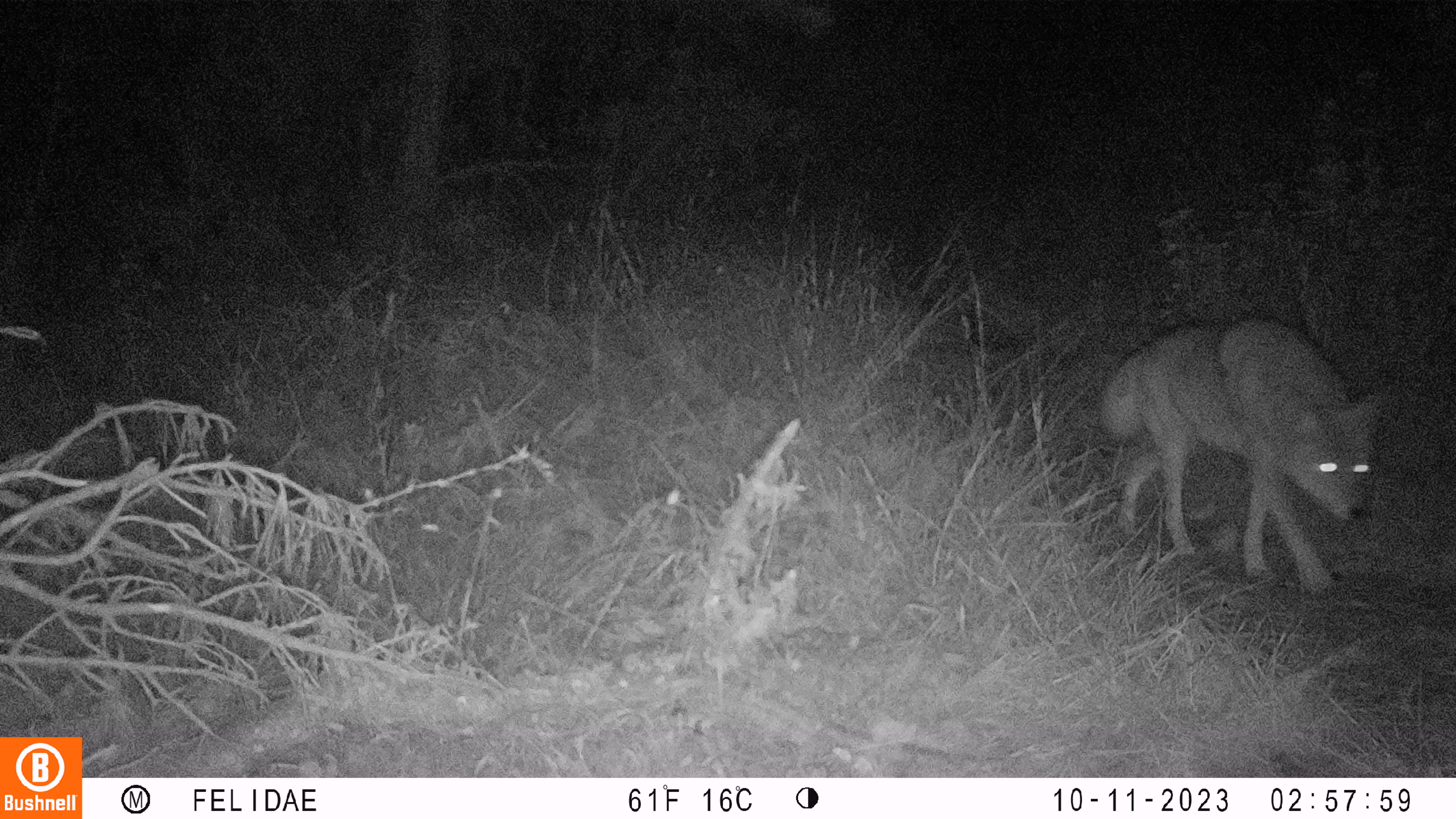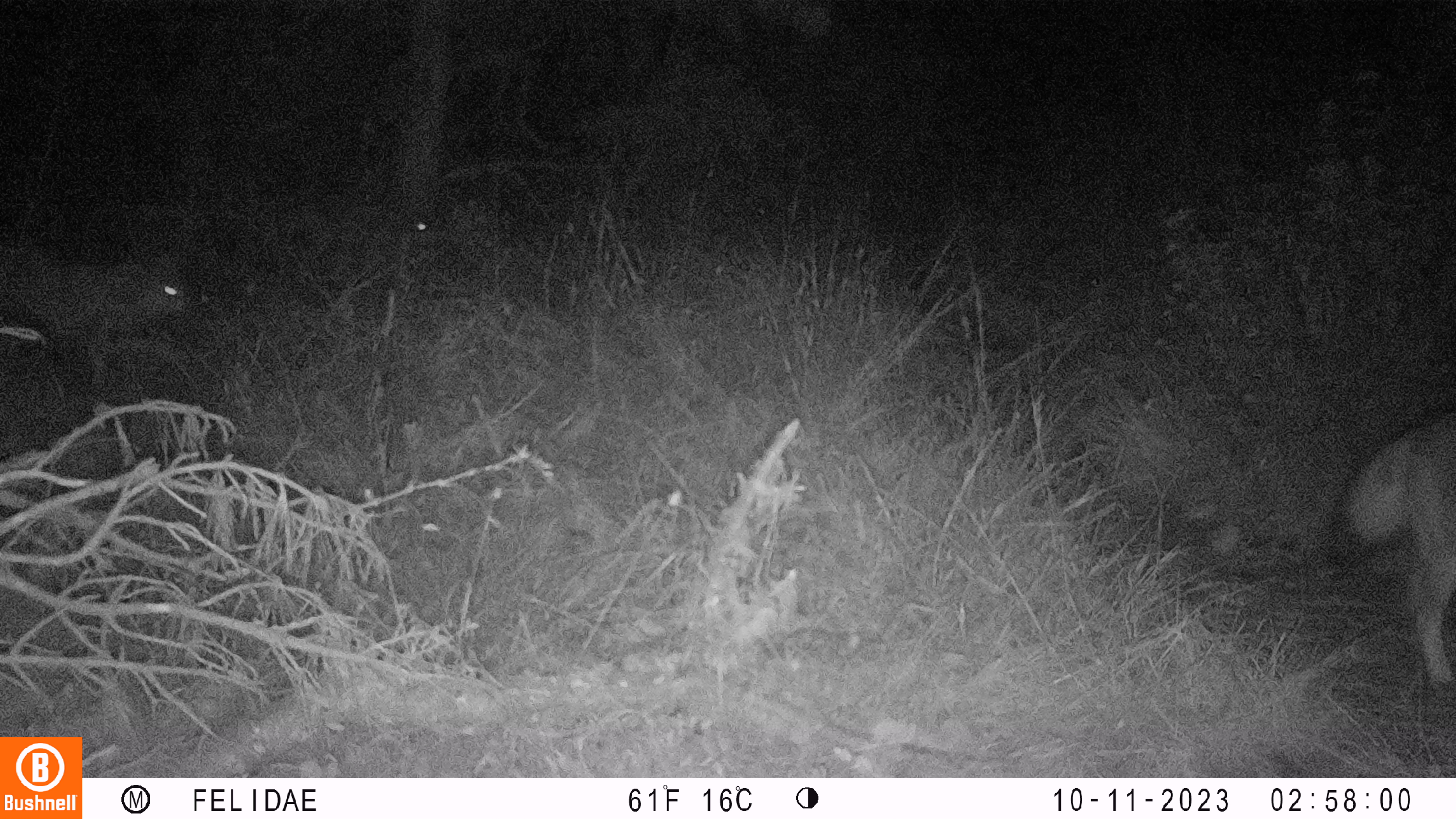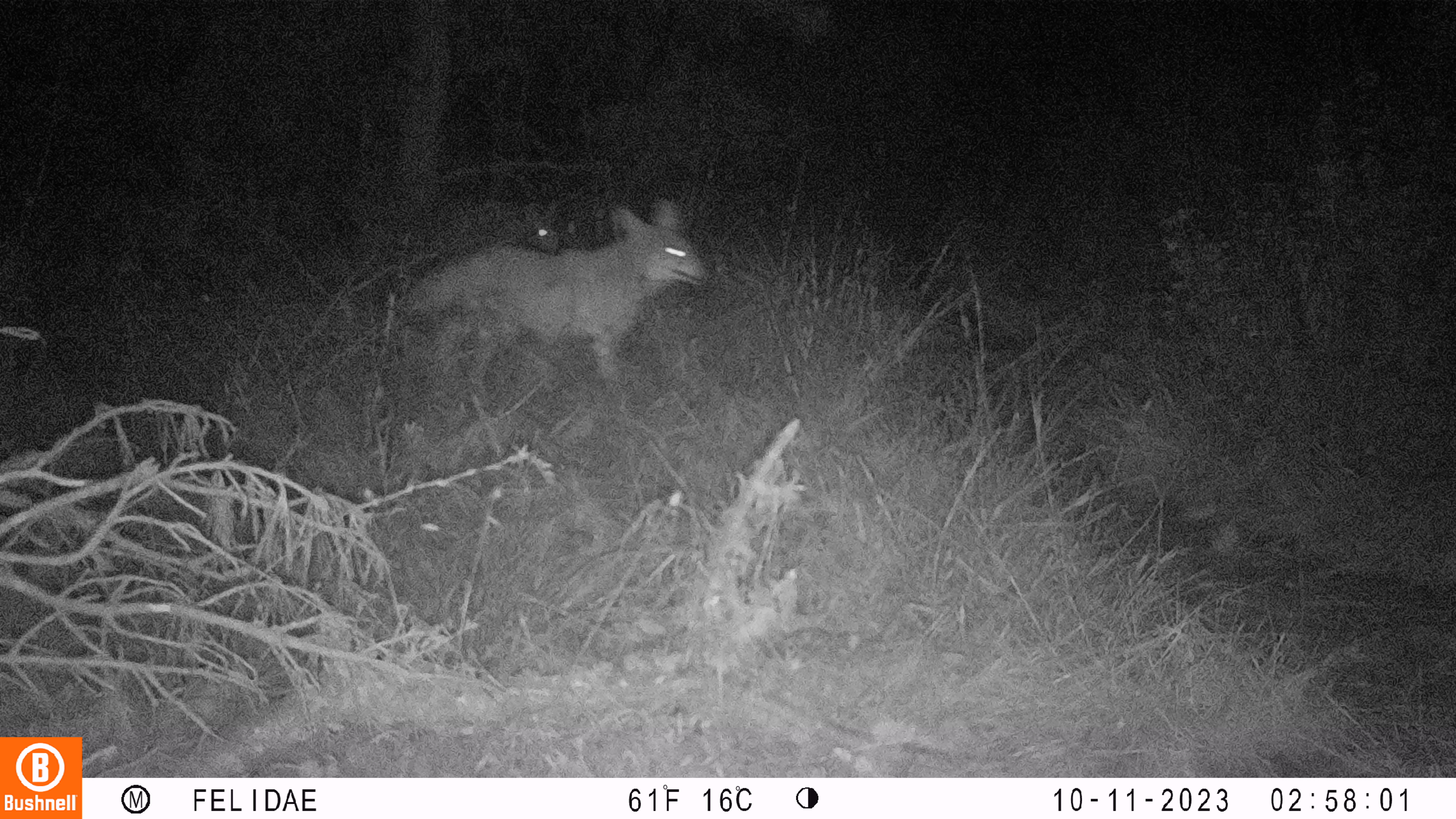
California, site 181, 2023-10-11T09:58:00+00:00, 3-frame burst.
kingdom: Animalia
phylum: Chordata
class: Mammalia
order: Carnivora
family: Canidae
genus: Canis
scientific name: Canis latrans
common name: coyote